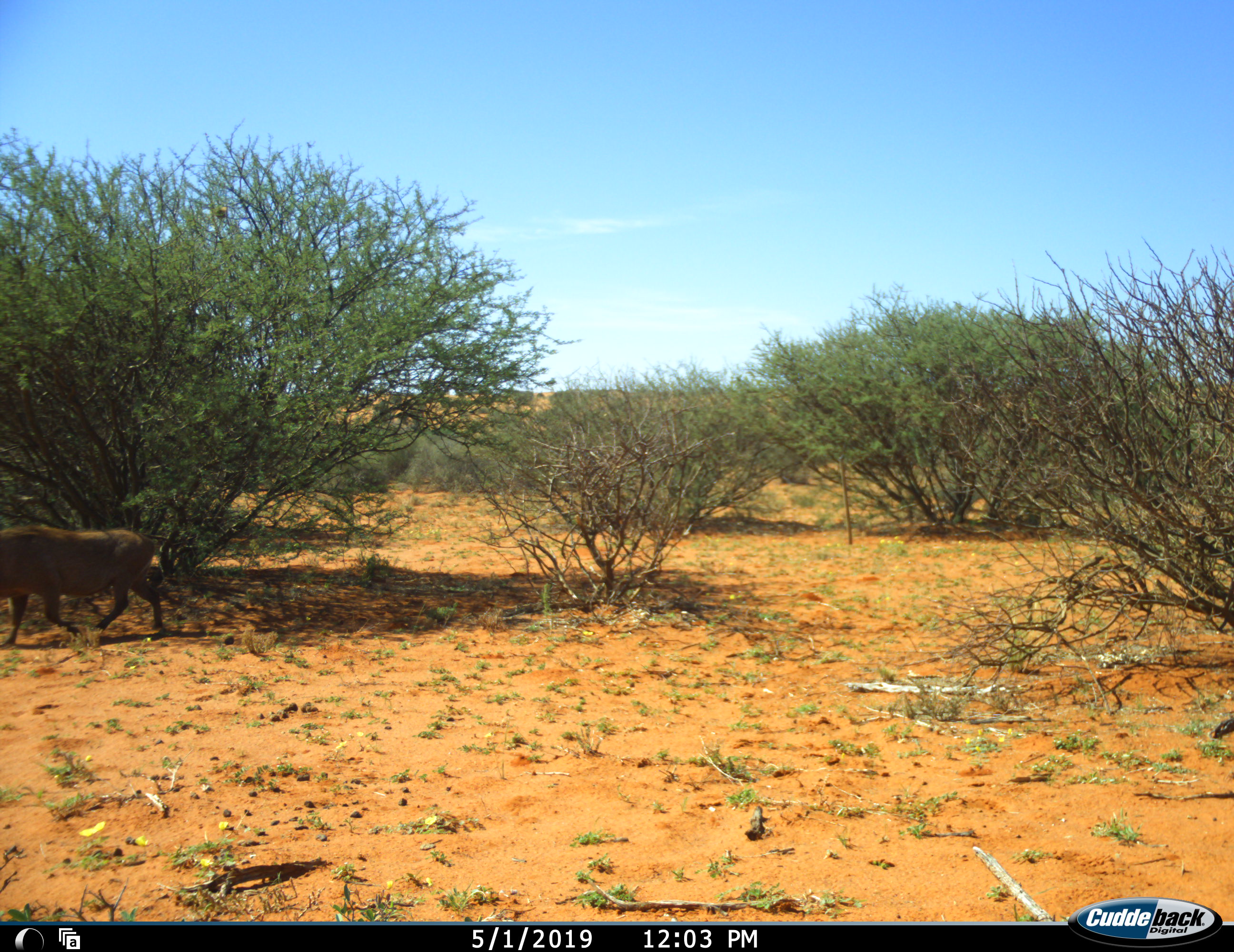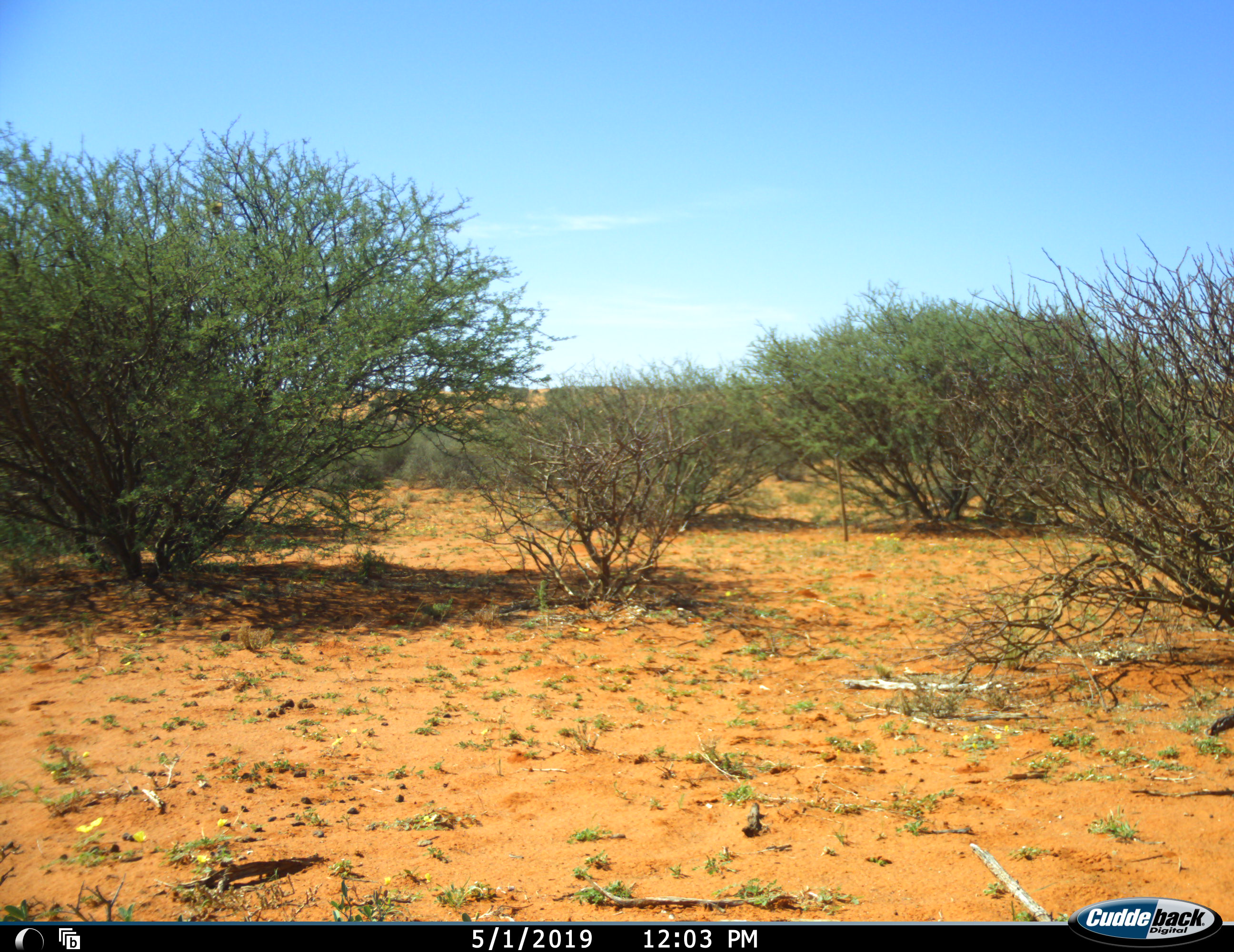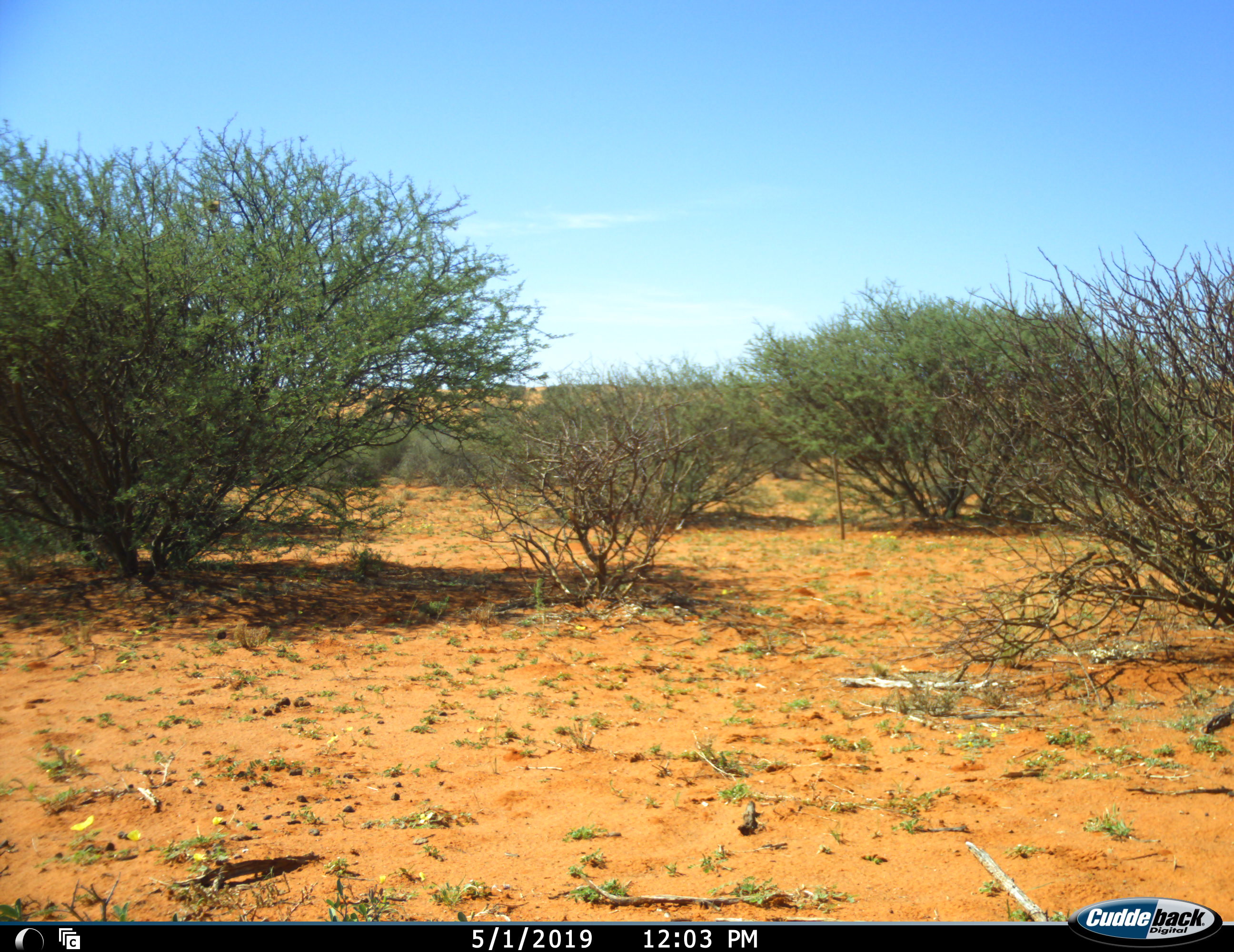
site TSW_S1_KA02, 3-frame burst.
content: unidentified animal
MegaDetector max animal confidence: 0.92